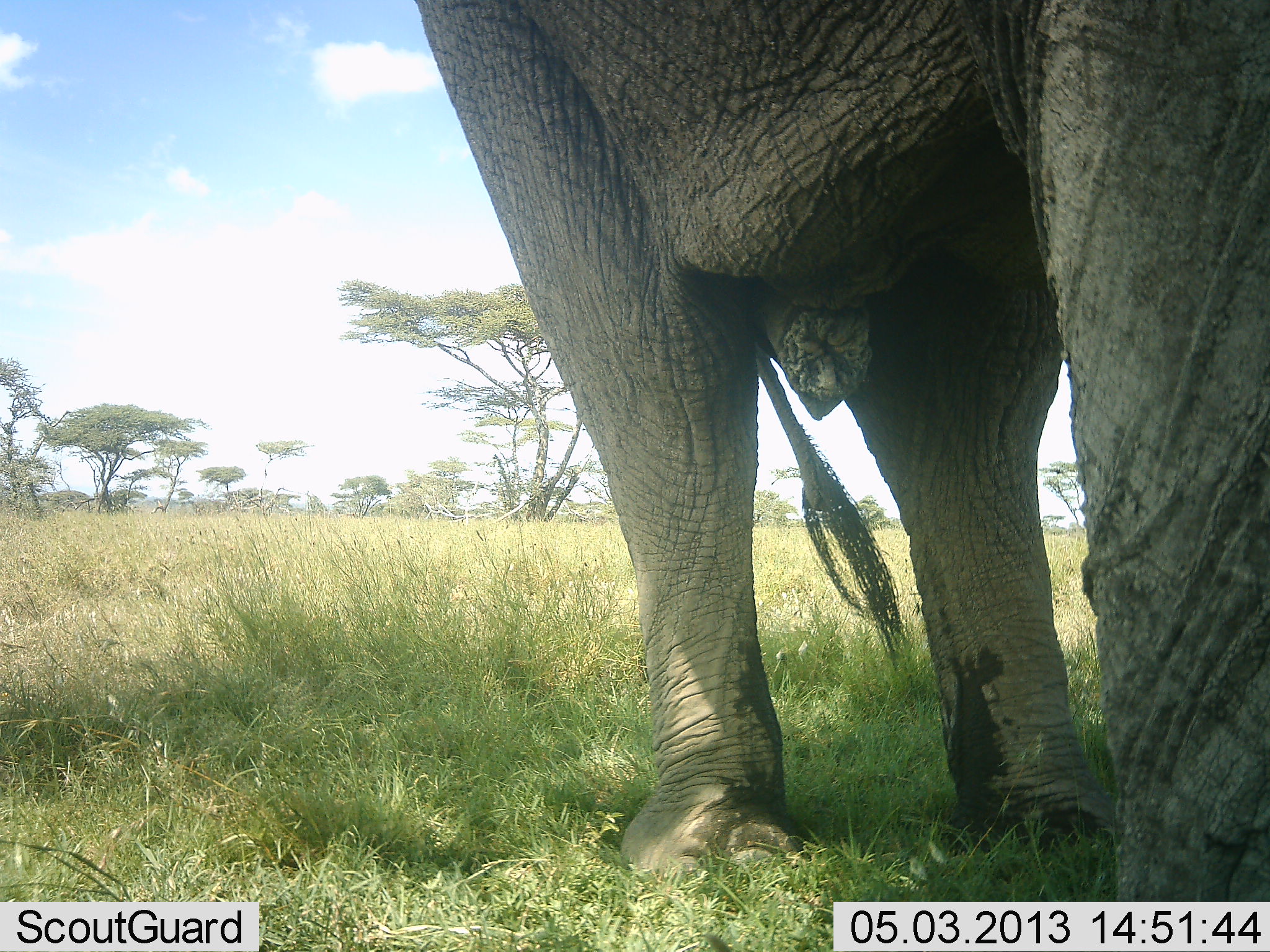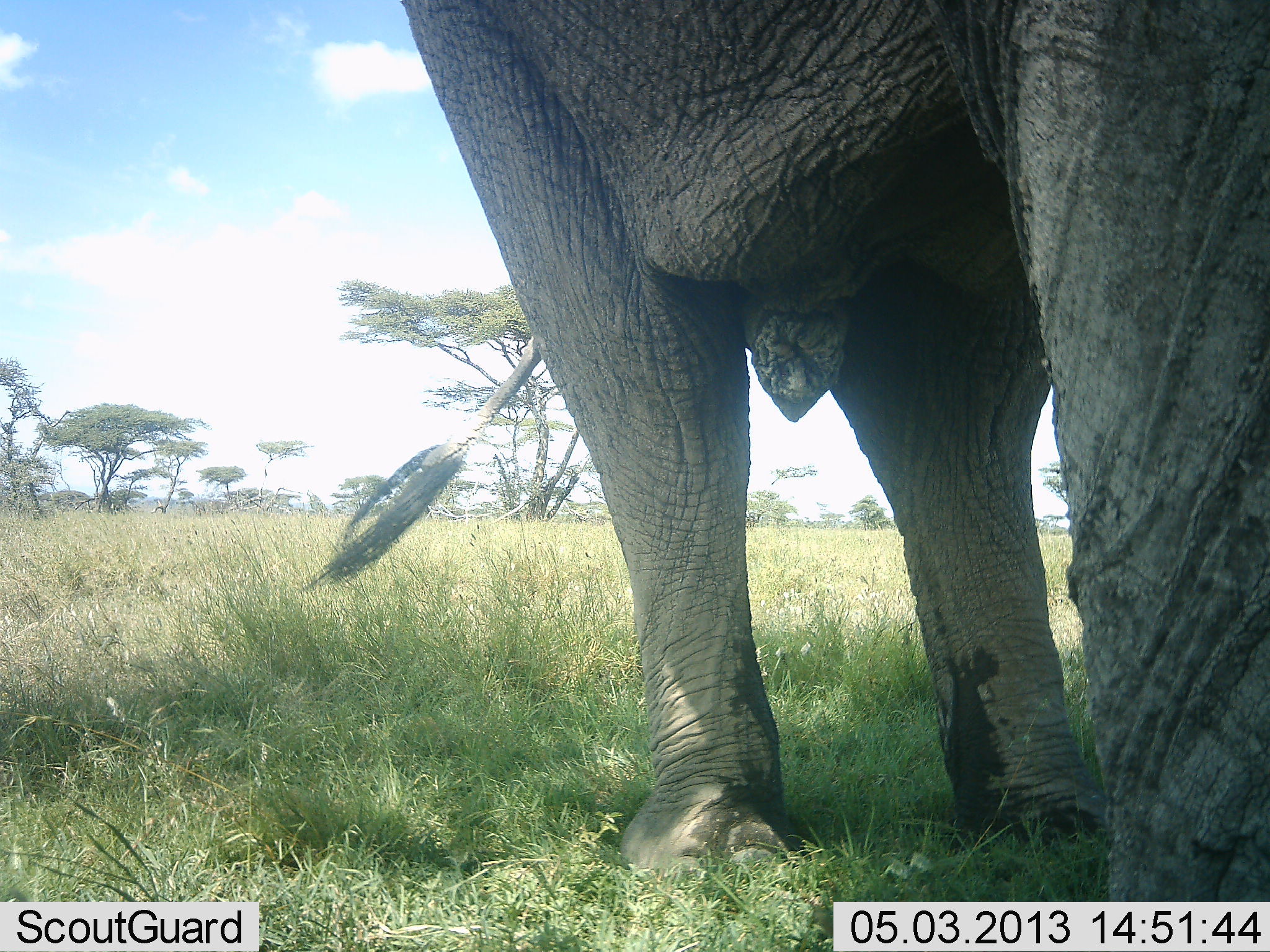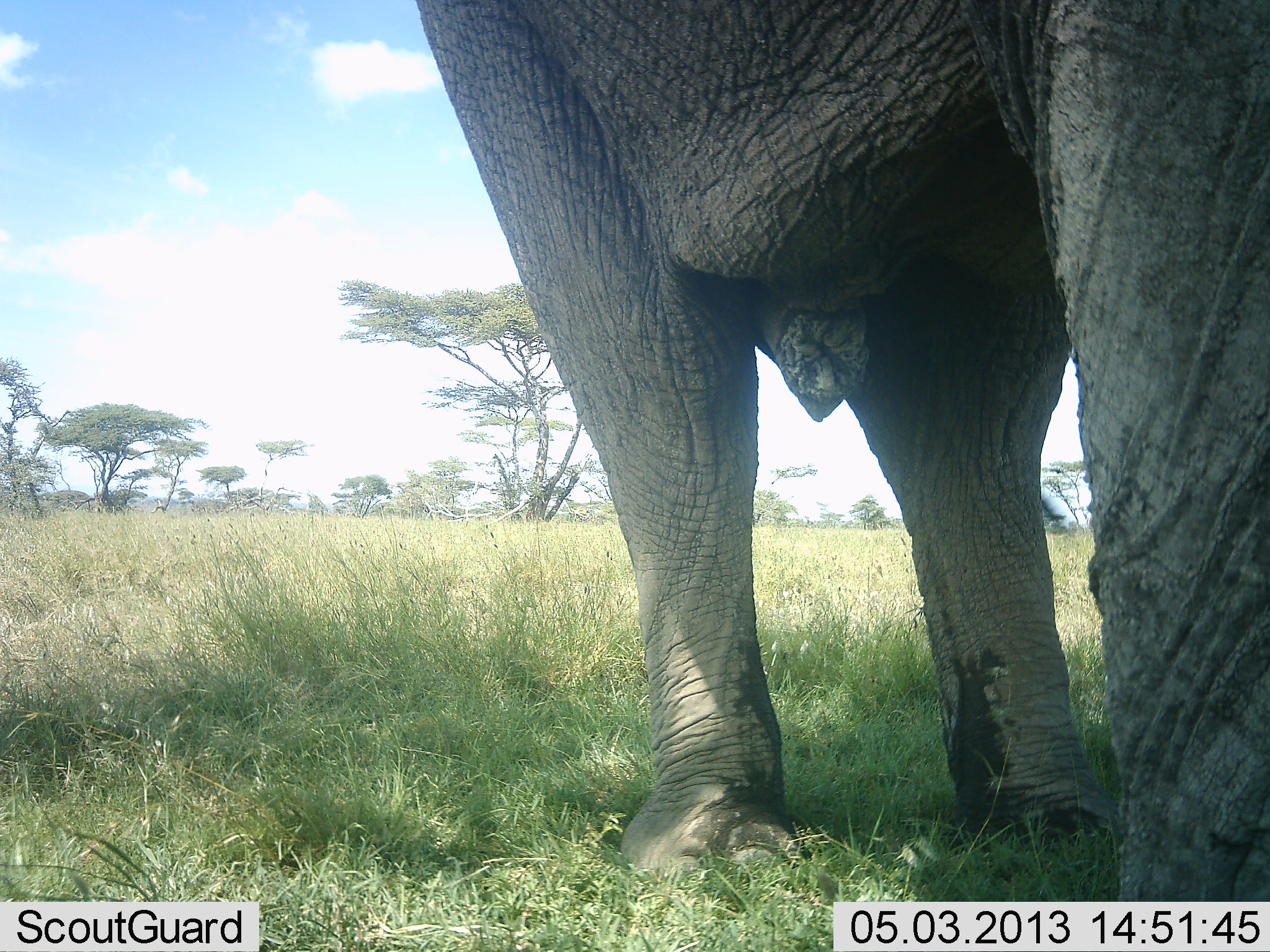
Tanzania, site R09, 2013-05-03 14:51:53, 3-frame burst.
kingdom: Animalia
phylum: Chordata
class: Mammalia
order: Proboscidea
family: Elephantidae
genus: Loxodonta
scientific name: Loxodonta africana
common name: african bush elephant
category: elephant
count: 1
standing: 92%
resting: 0%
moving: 8%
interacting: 0%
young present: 0%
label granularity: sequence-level